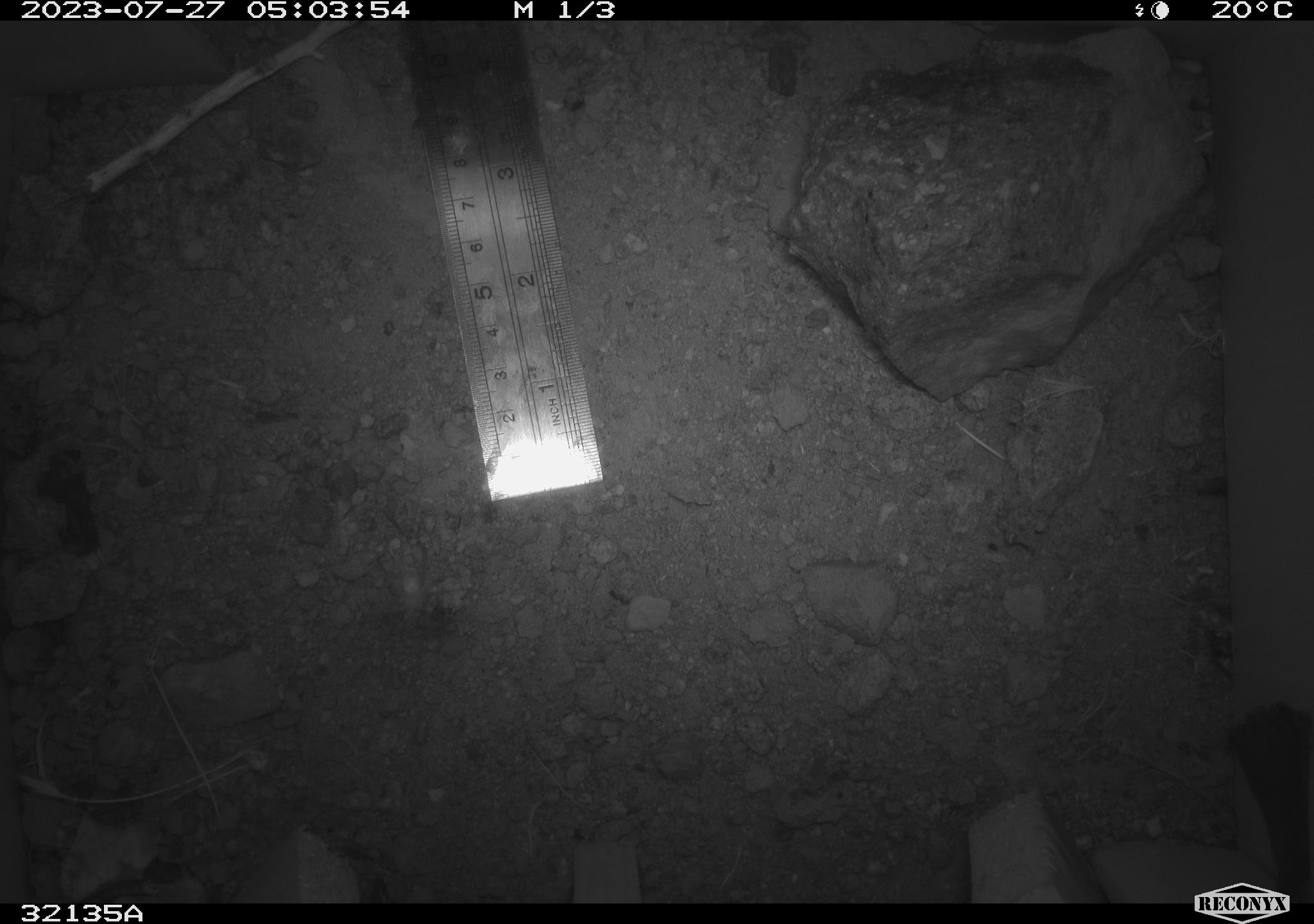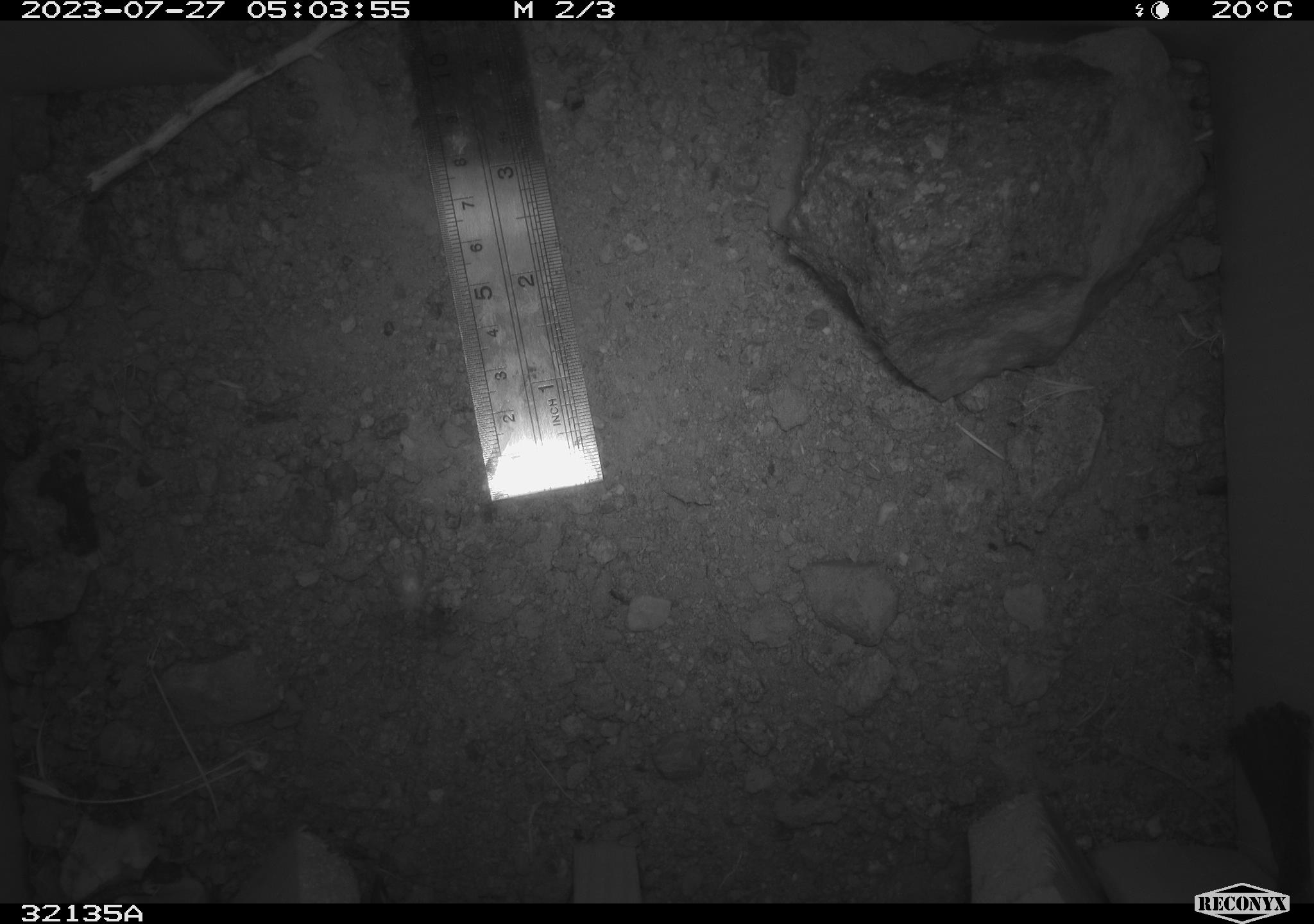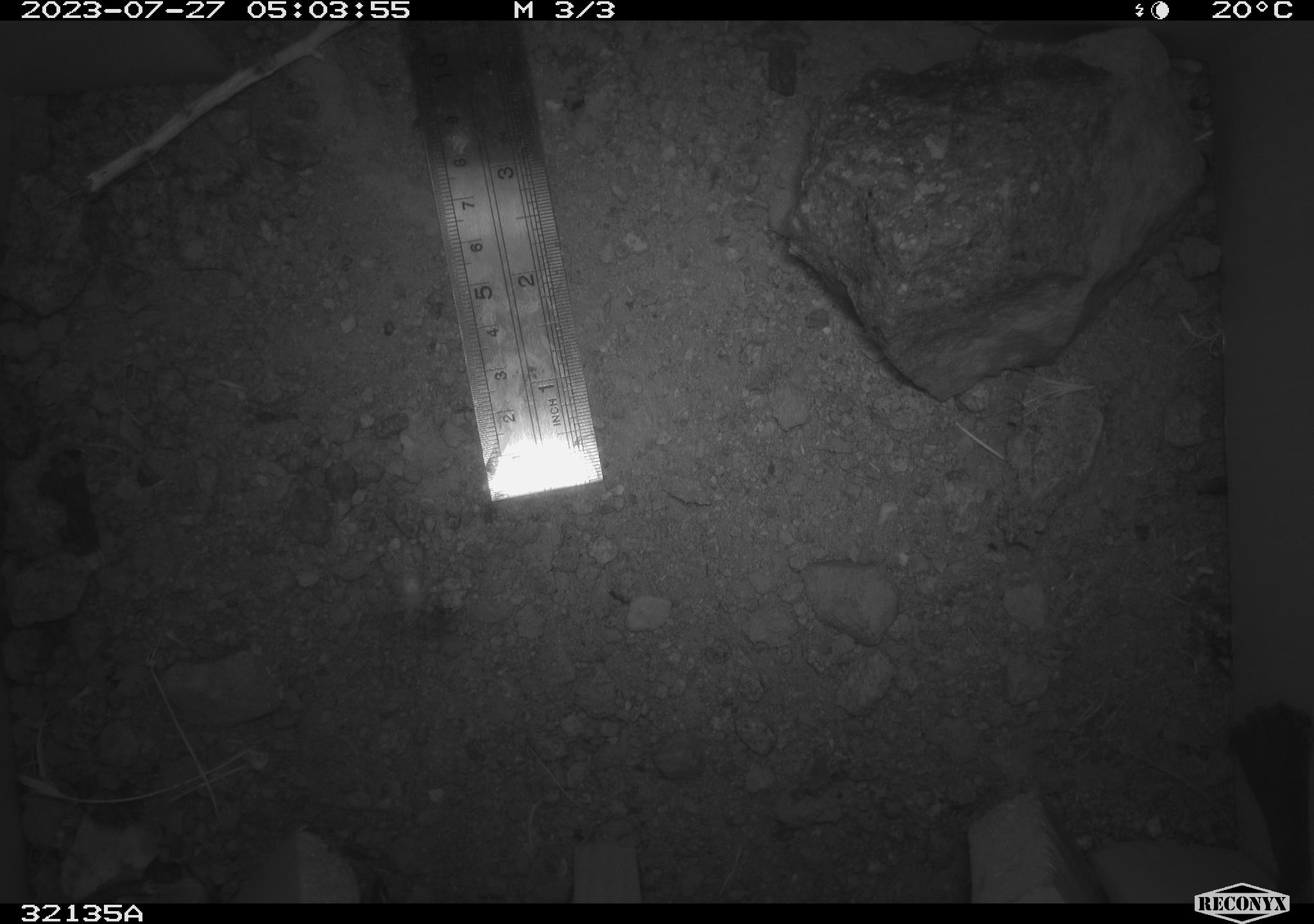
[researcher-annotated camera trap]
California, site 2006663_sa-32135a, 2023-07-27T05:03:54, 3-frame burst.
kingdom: Animalia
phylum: Chordata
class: Mammalia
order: Rodentia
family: Heteromyidae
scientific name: Heteromyidae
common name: kangaroo rats and pocket mice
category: heteromyidae family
Heteromyidae family (kangaroo rats and pocket mice) (Heteromyidae).